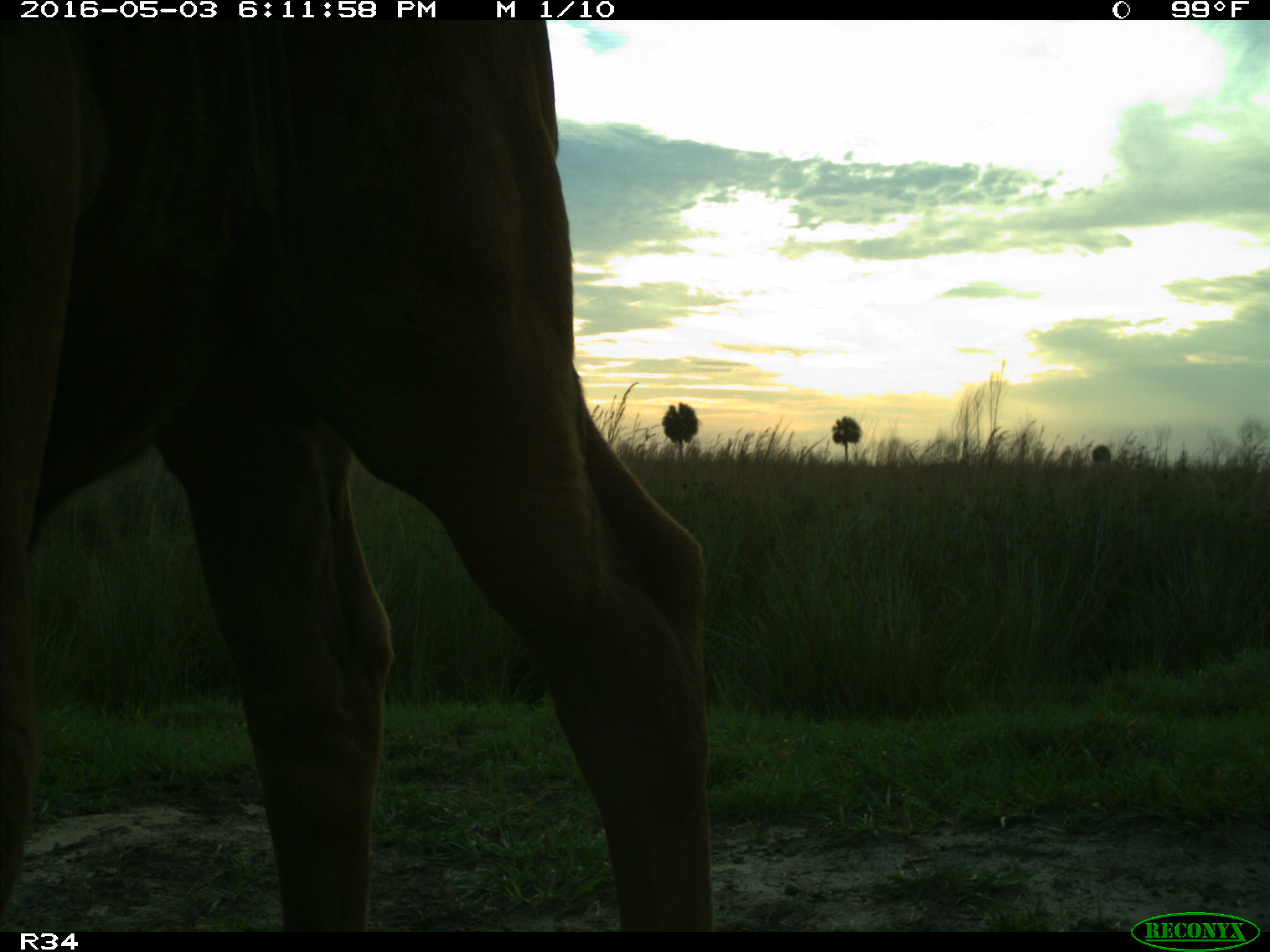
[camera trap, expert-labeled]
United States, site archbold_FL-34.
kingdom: Animalia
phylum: Chordata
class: Mammalia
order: Artiodactyla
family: Bovidae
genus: Bos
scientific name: Bos taurus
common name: domestic cow